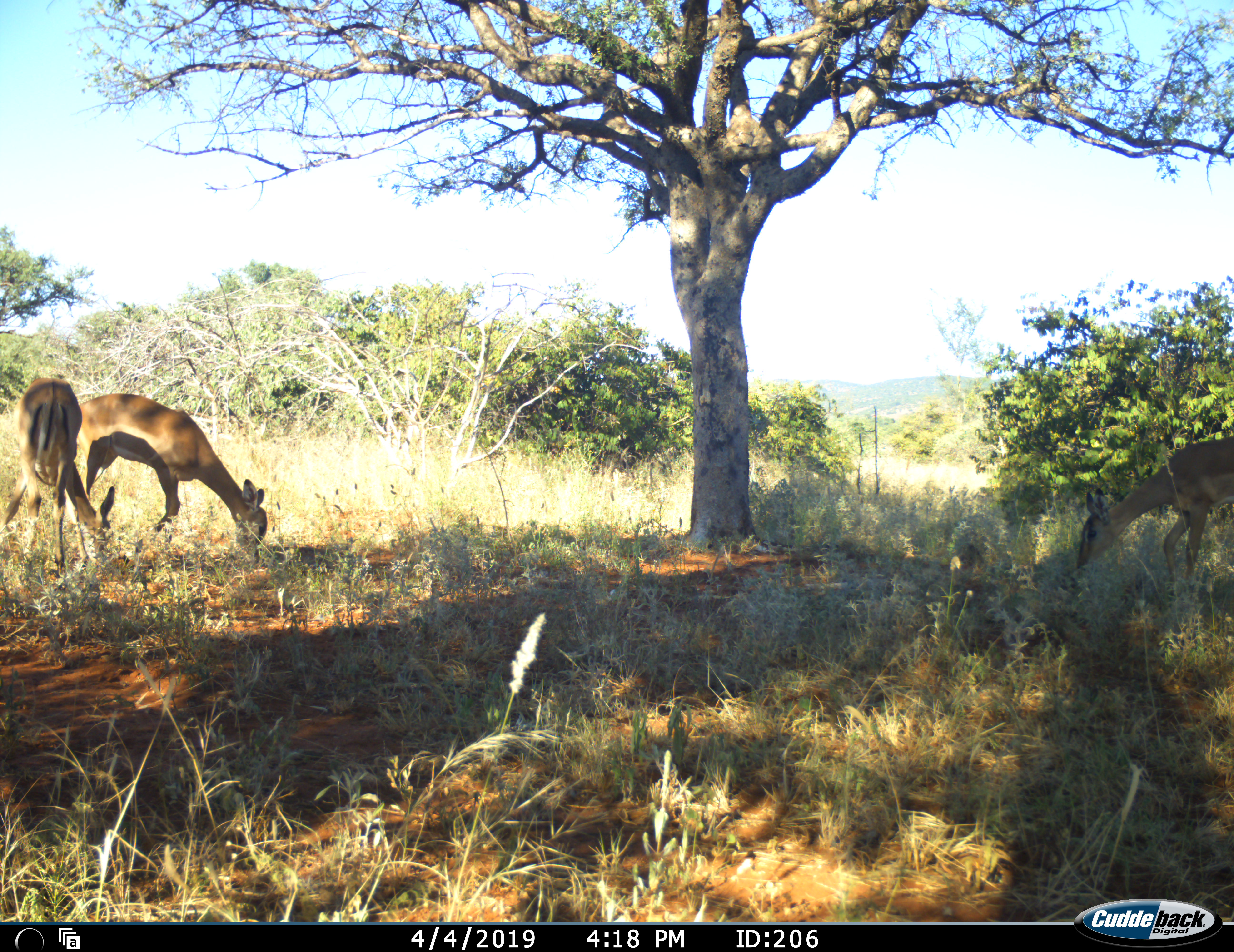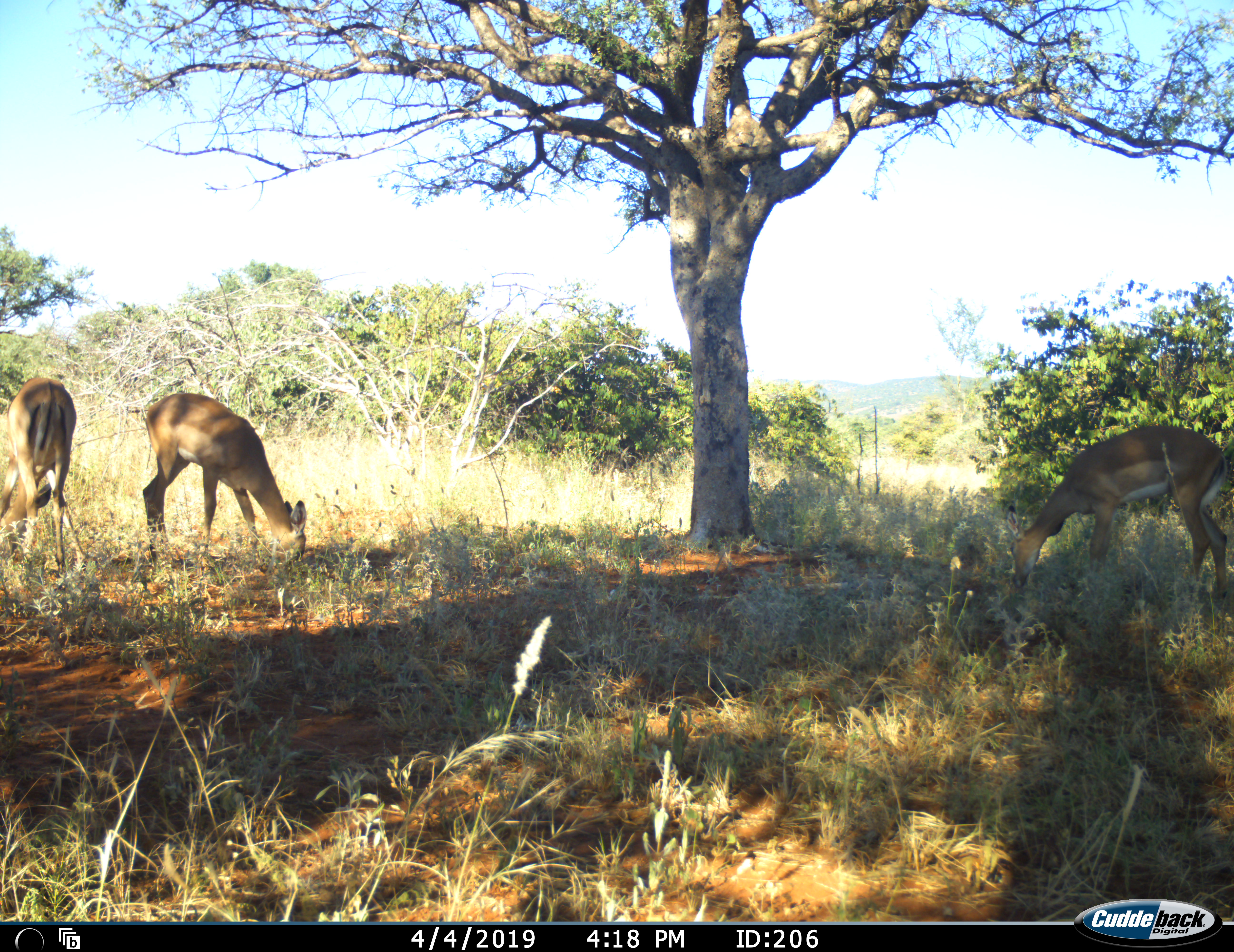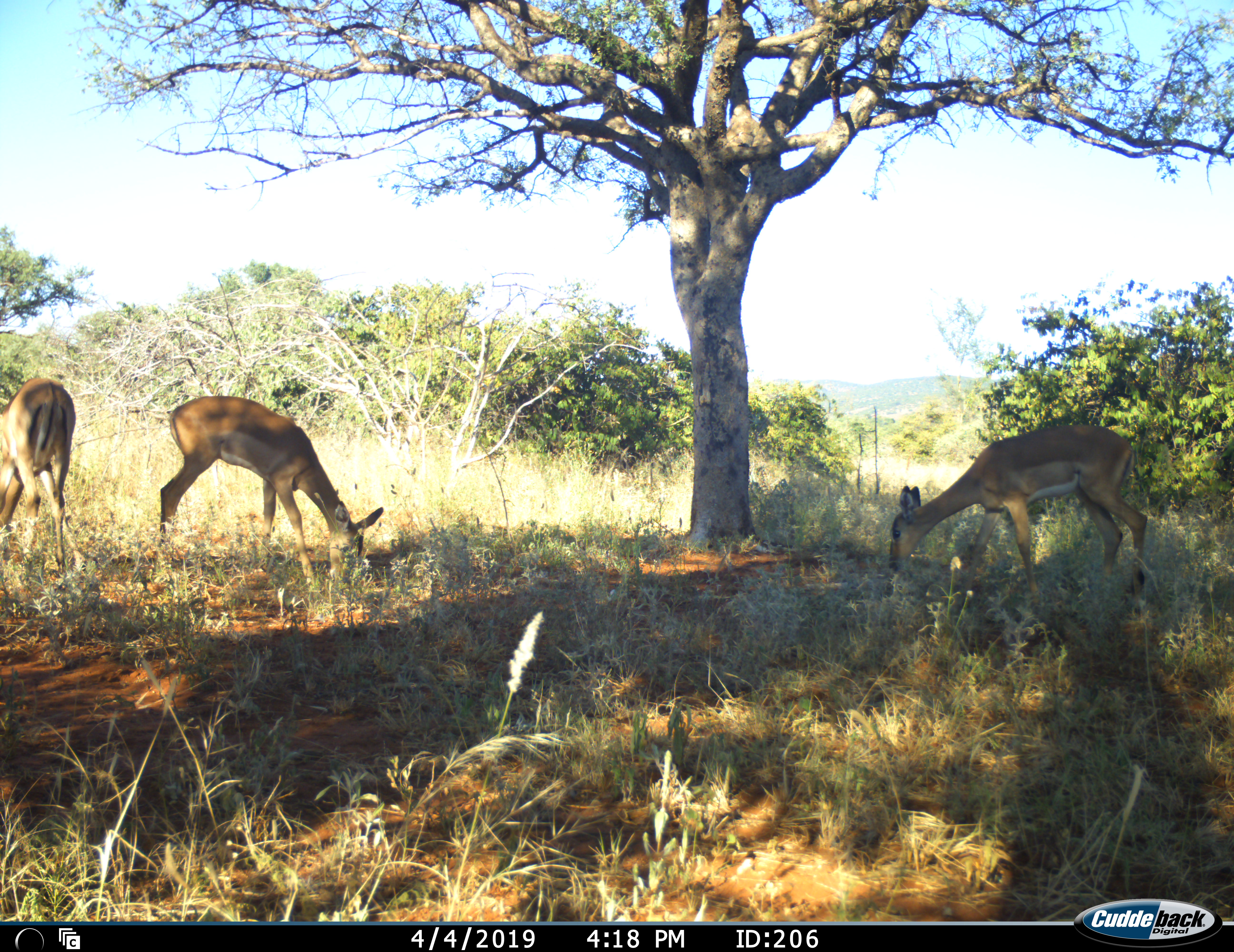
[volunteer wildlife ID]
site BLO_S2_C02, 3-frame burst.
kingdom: Animalia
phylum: Chordata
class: Mammalia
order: Artiodactyla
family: Bovidae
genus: Aepyceros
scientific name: Aepyceros melampus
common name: impala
Impala (Aepyceros melampus), count 3. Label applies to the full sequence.